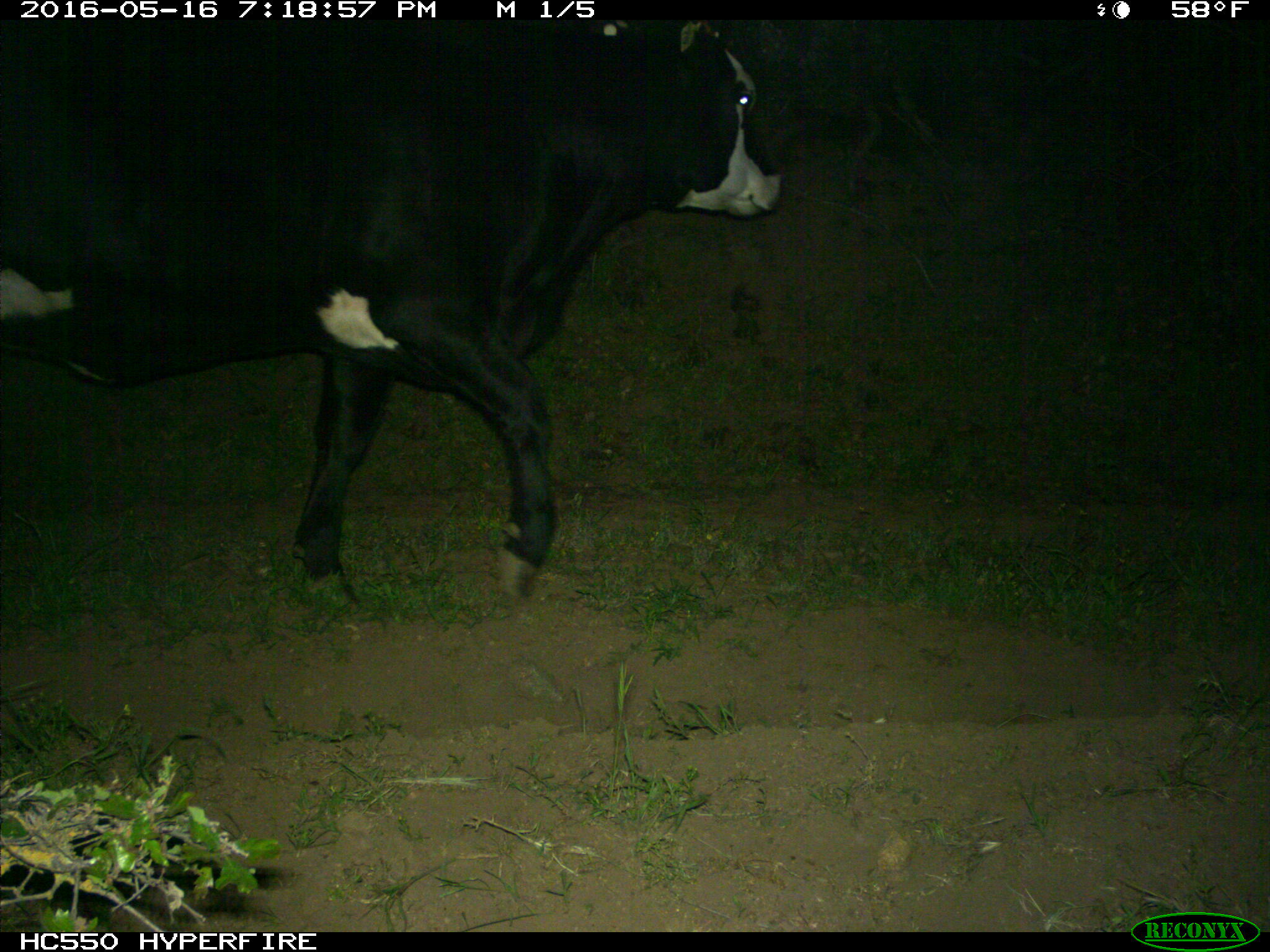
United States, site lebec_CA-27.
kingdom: Animalia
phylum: Chordata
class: Mammalia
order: Artiodactyla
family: Bovidae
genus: Bos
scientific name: Bos taurus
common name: domestic cow